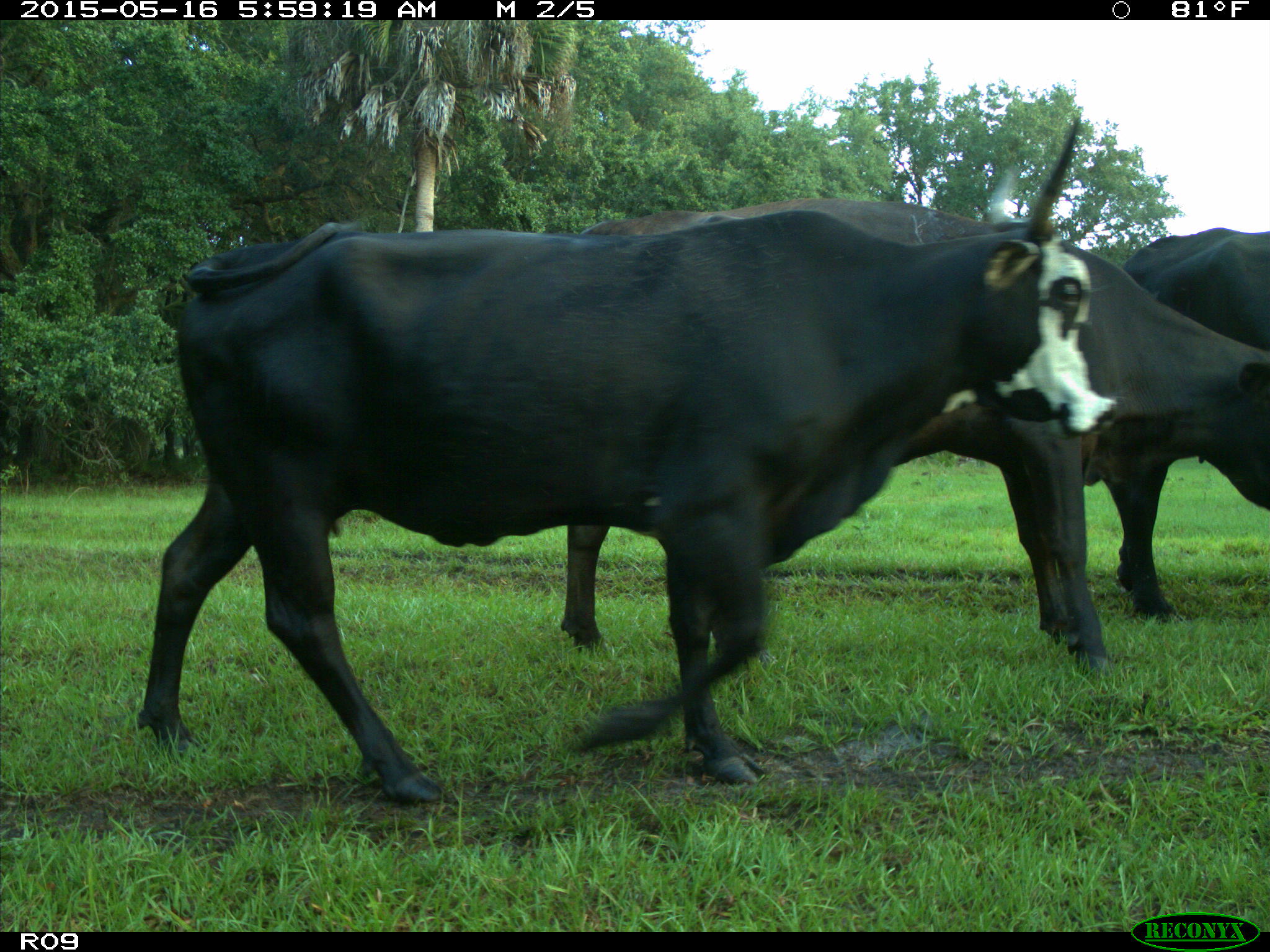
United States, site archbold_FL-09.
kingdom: Animalia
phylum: Chordata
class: Mammalia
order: Artiodactyla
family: Bovidae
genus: Bos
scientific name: Bos taurus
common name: domestic cow